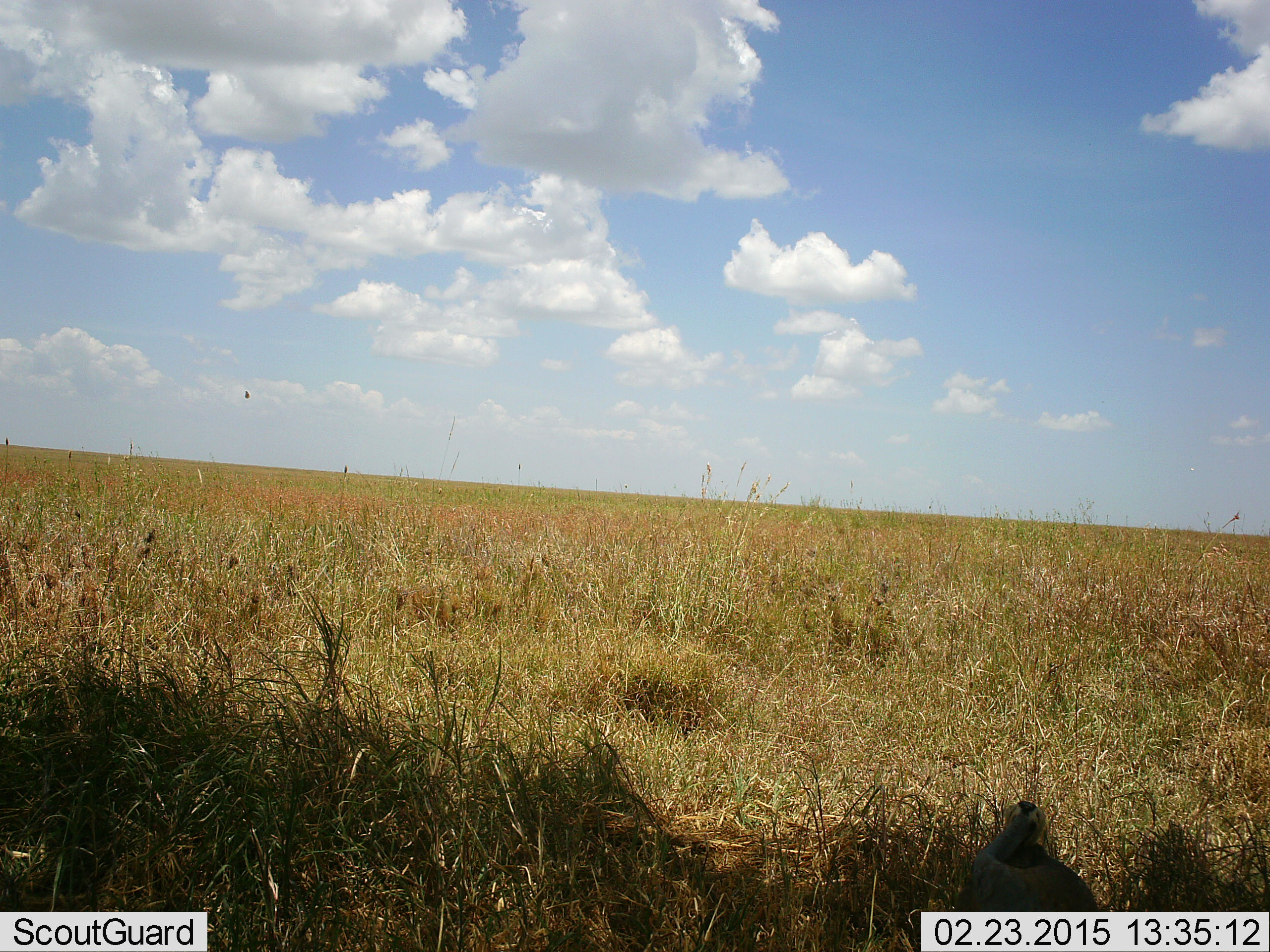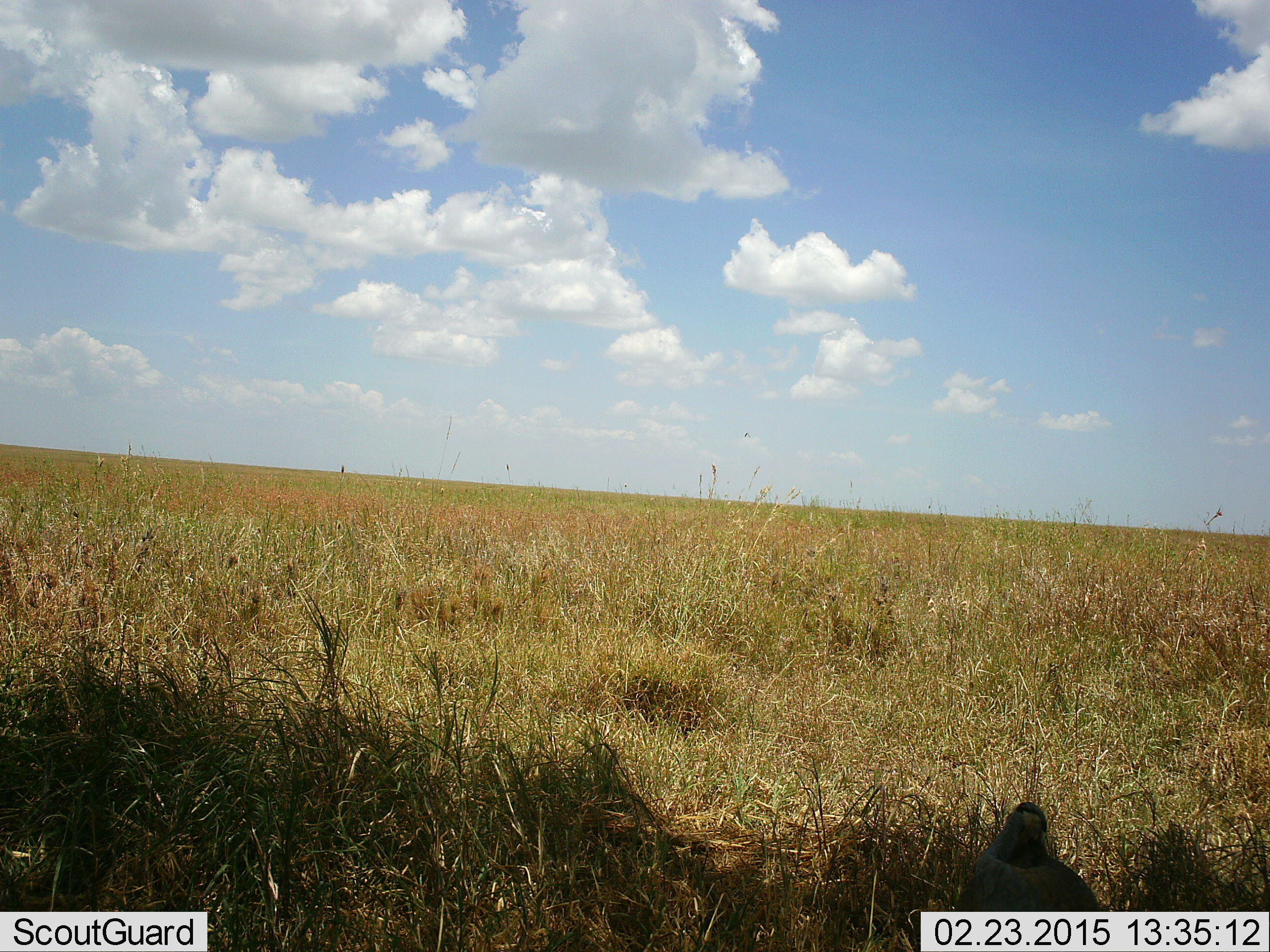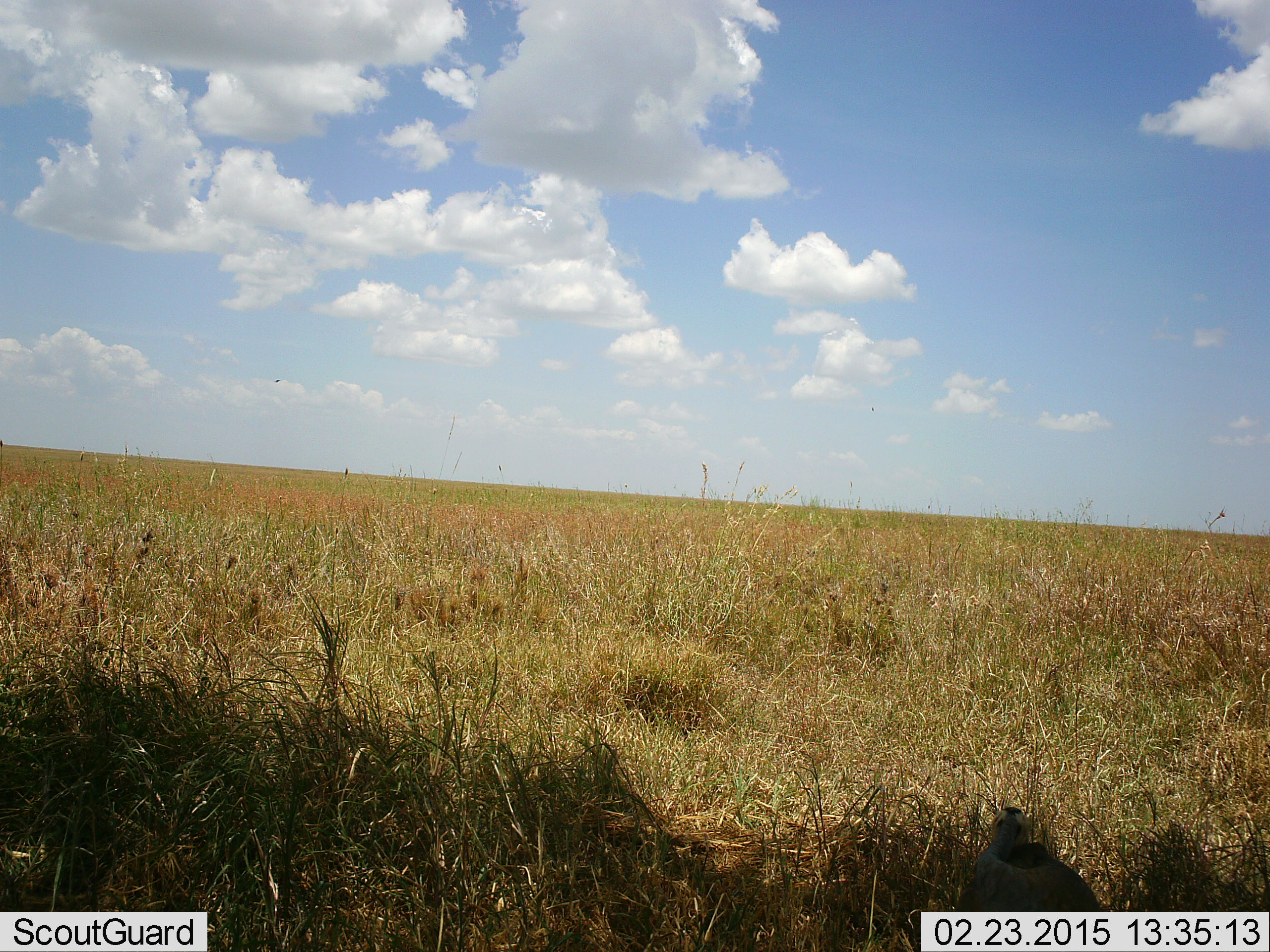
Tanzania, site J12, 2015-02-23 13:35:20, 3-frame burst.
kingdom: Animalia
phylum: Chordata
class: Aves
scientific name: Aves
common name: bird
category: otherbird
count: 1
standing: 88%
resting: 0%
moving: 12%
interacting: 0%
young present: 0%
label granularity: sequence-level